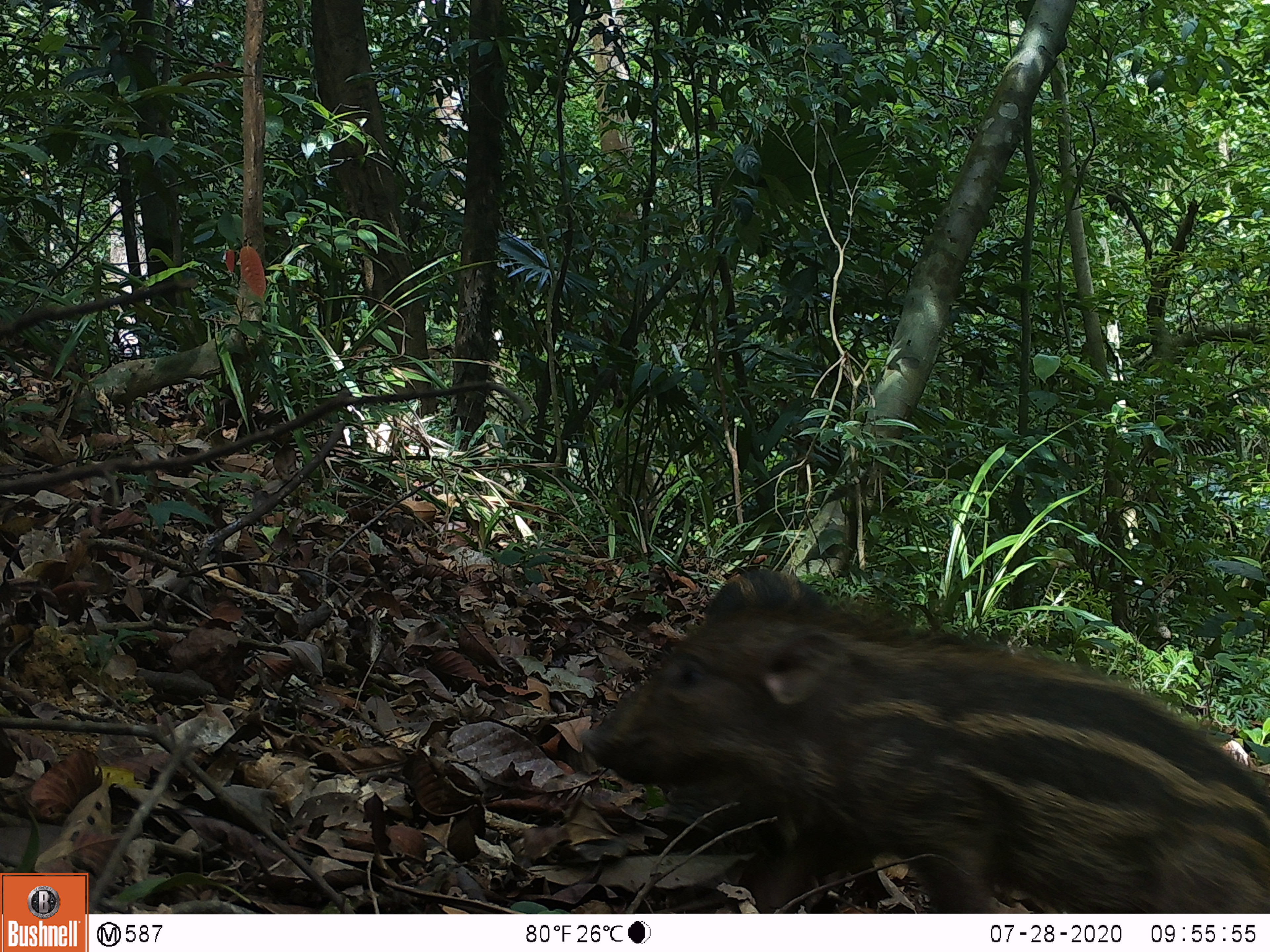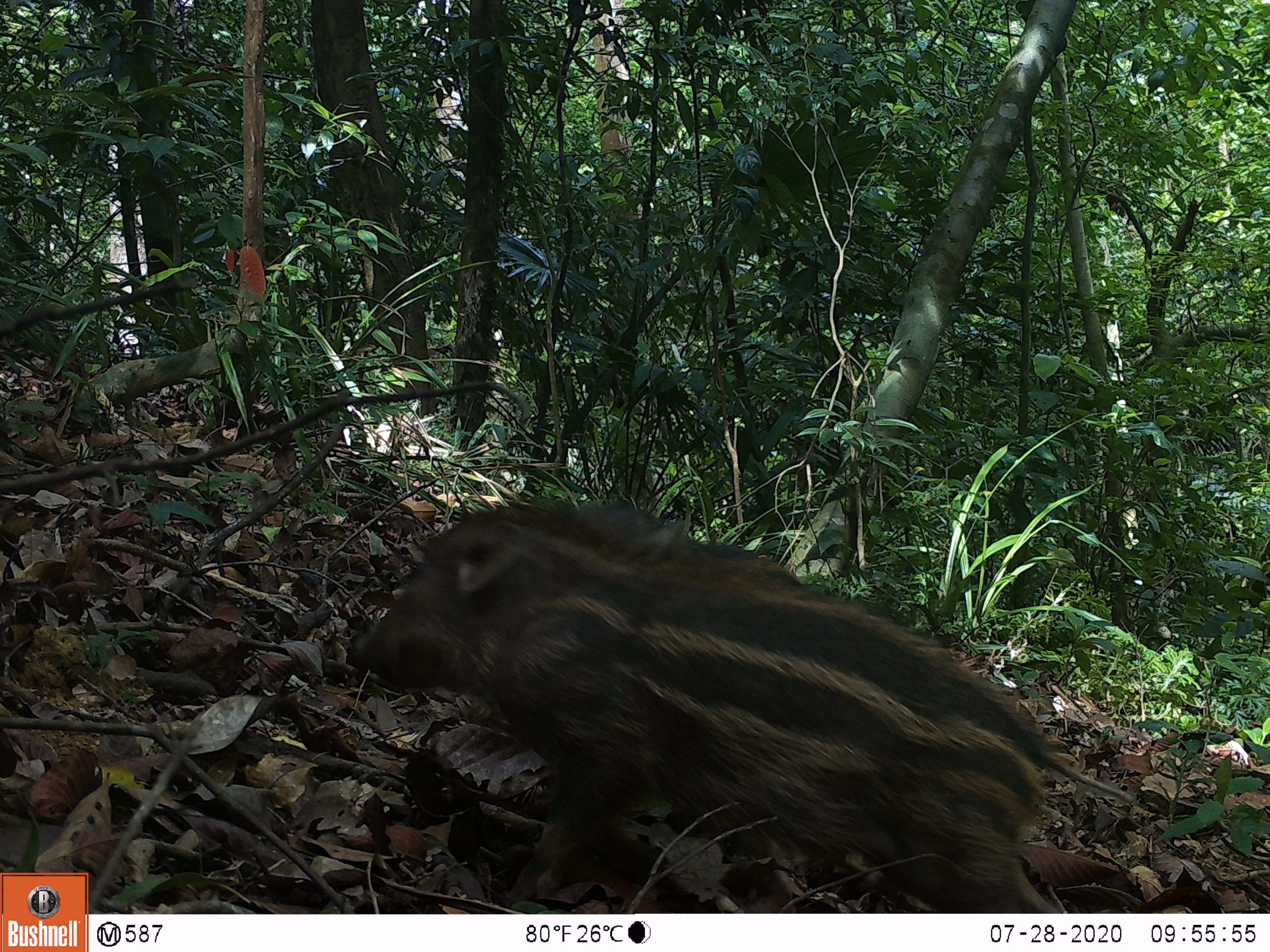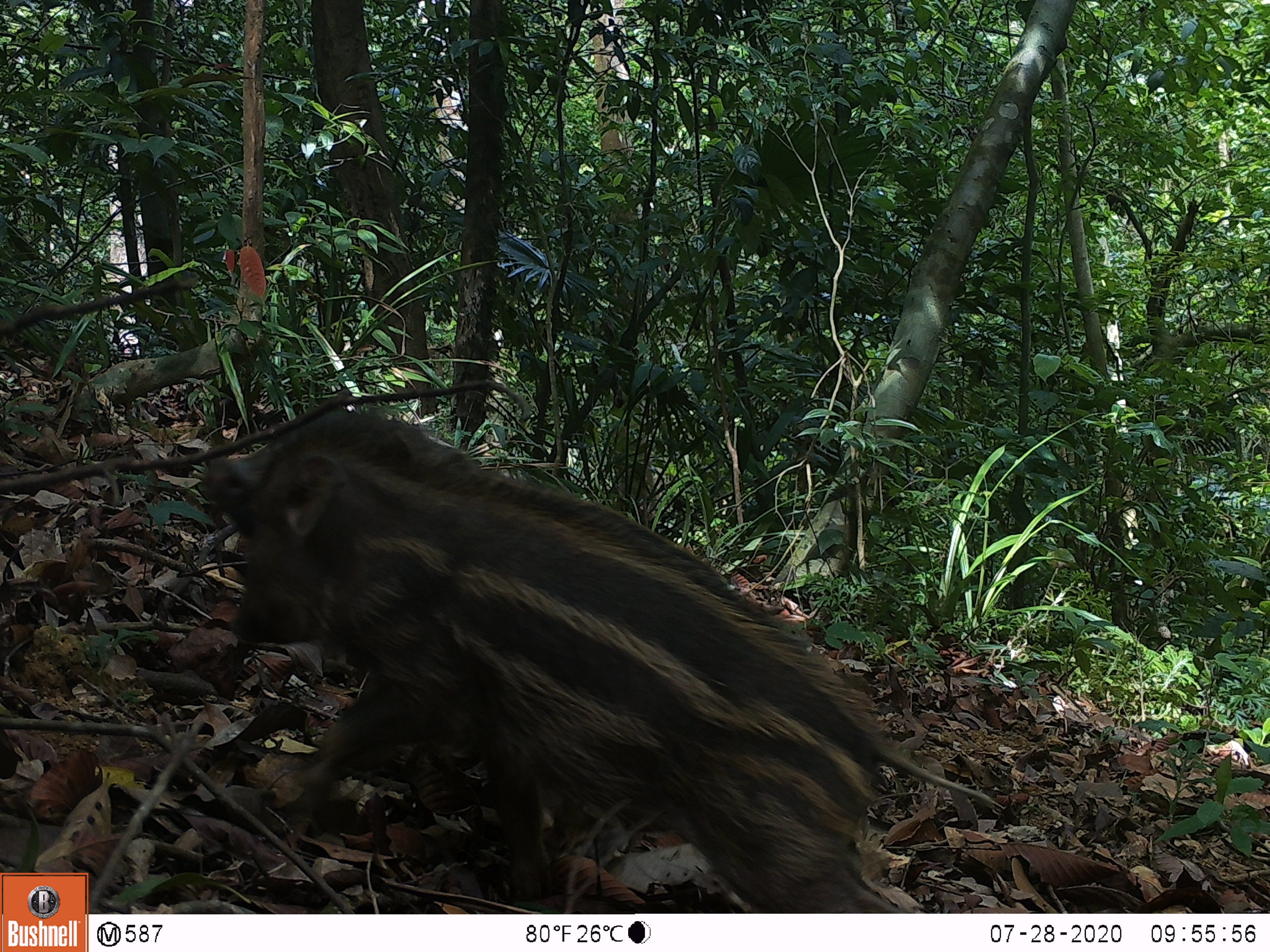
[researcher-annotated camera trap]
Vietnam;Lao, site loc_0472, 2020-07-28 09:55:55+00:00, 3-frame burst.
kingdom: Animalia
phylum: Chordata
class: Mammalia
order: Artiodactyla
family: Suidae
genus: Sus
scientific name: Sus scrofa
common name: eurasian wild pig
Eurasian wild pig (Sus scrofa). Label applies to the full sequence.